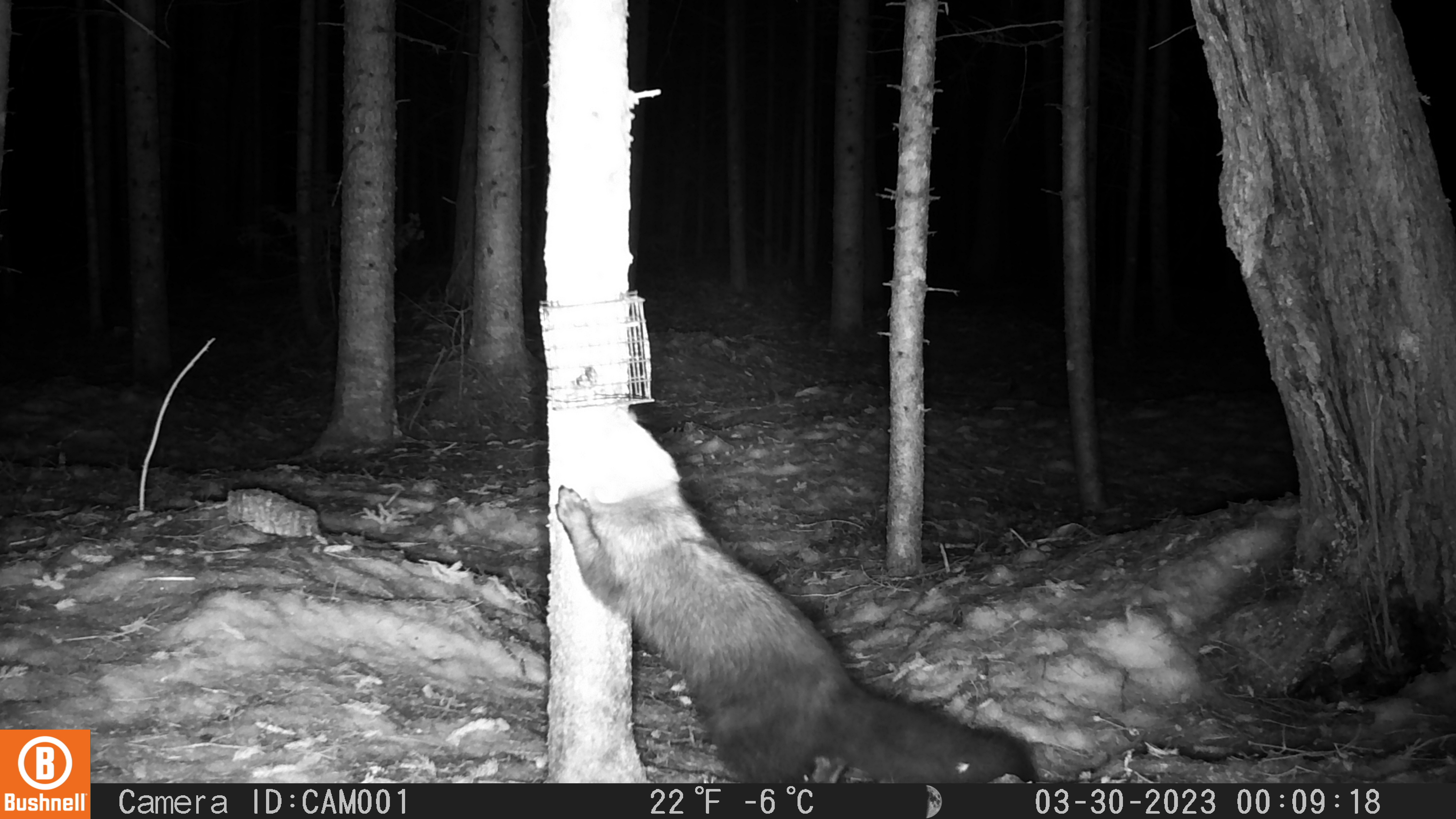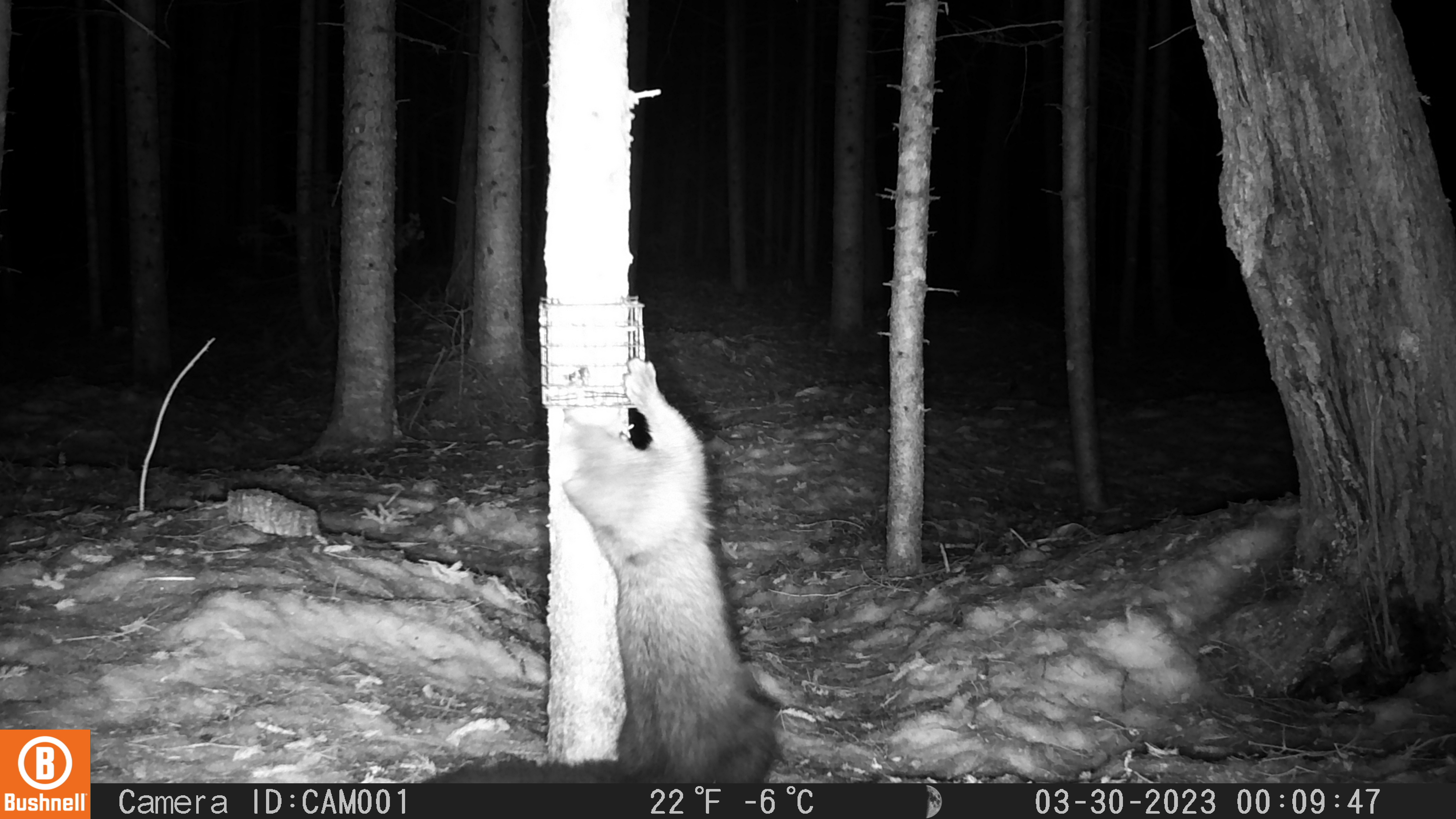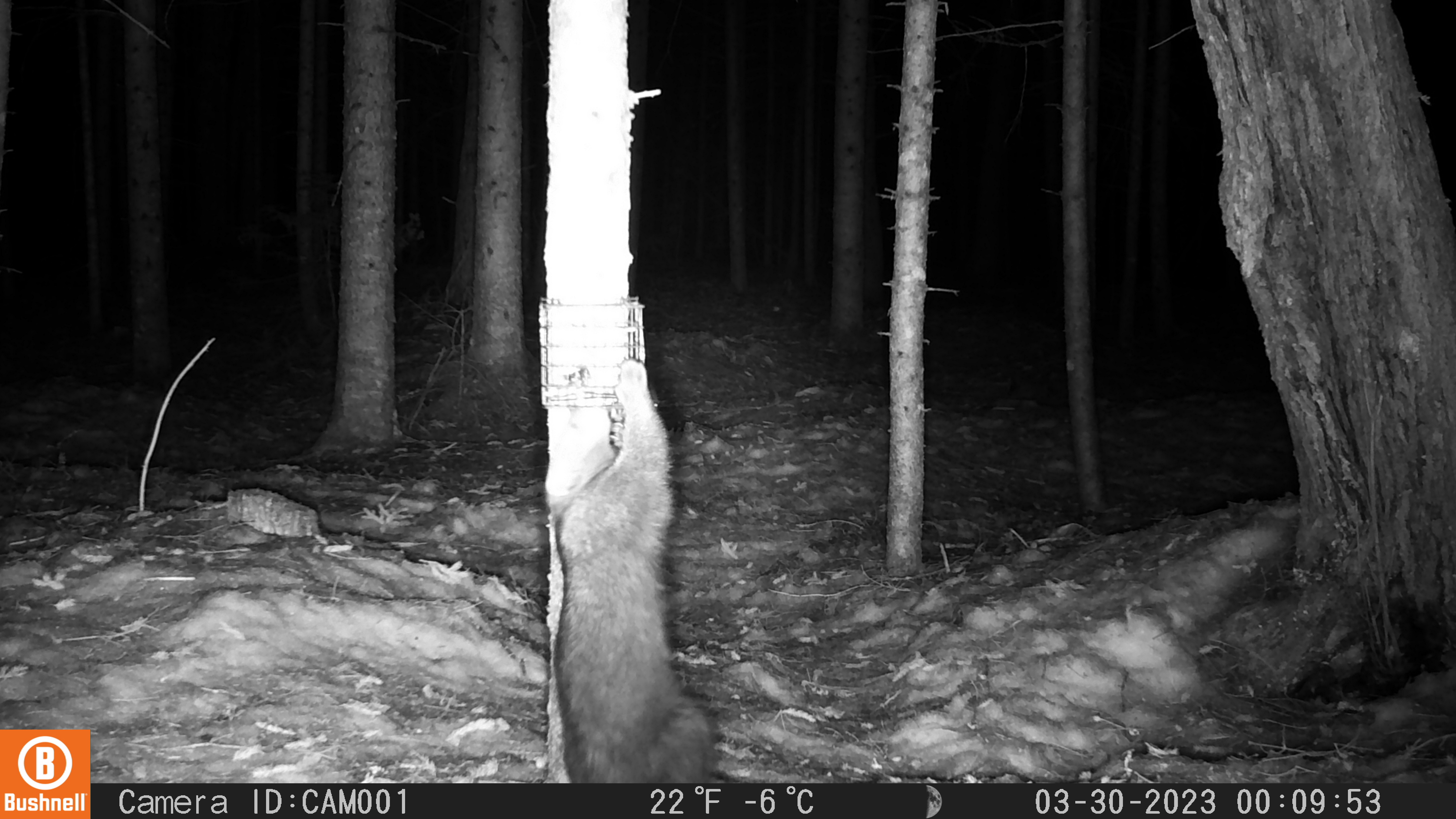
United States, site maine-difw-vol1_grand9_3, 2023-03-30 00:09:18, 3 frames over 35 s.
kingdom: Animalia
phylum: Chordata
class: Mammalia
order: Carnivora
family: Mustelidae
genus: Pekania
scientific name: Pekania pennanti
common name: fisher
Fisher (Pekania pennanti).